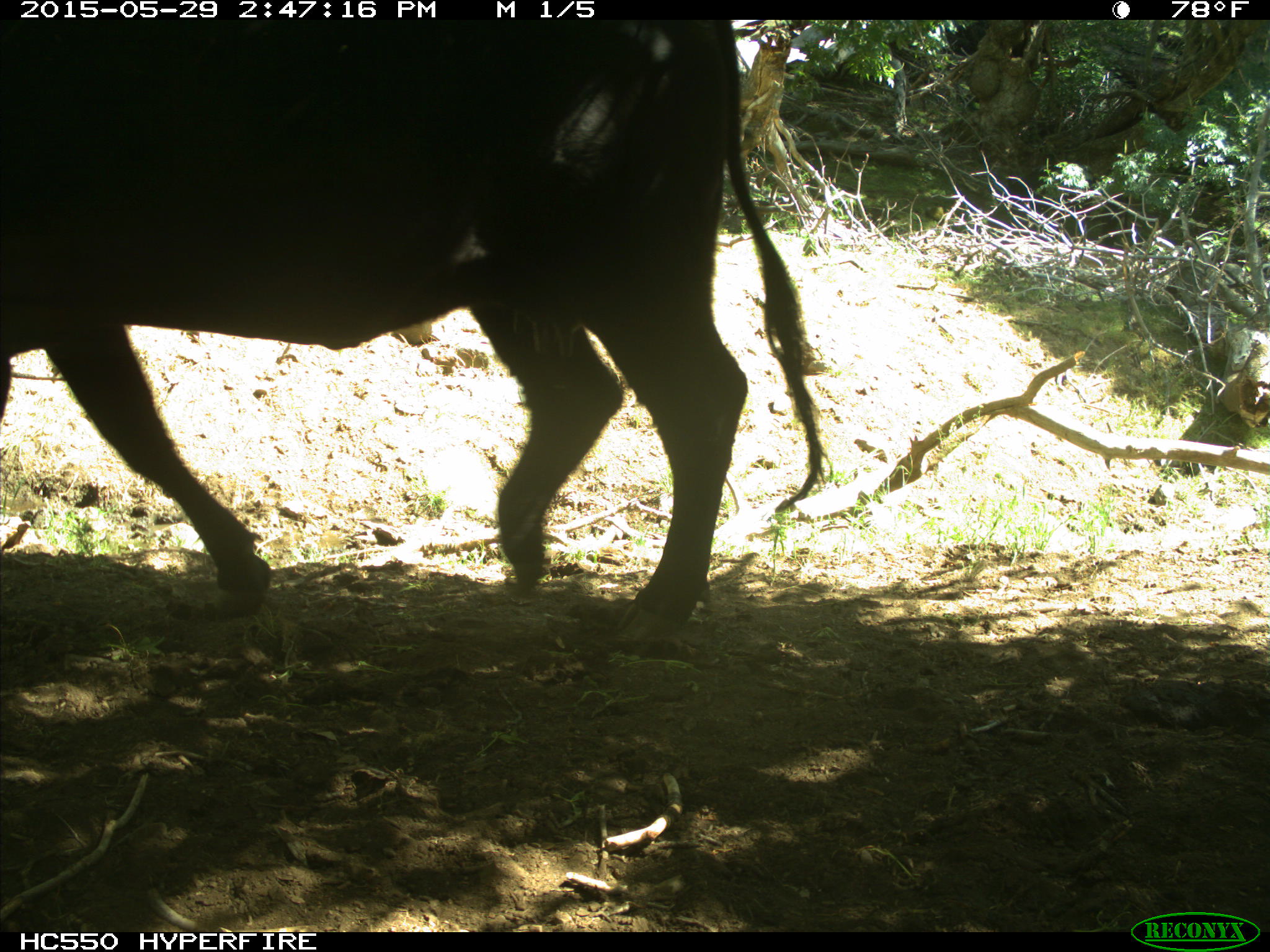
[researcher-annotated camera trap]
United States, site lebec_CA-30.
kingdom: Animalia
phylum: Chordata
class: Mammalia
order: Artiodactyla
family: Bovidae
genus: Bos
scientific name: Bos taurus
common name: domestic cow